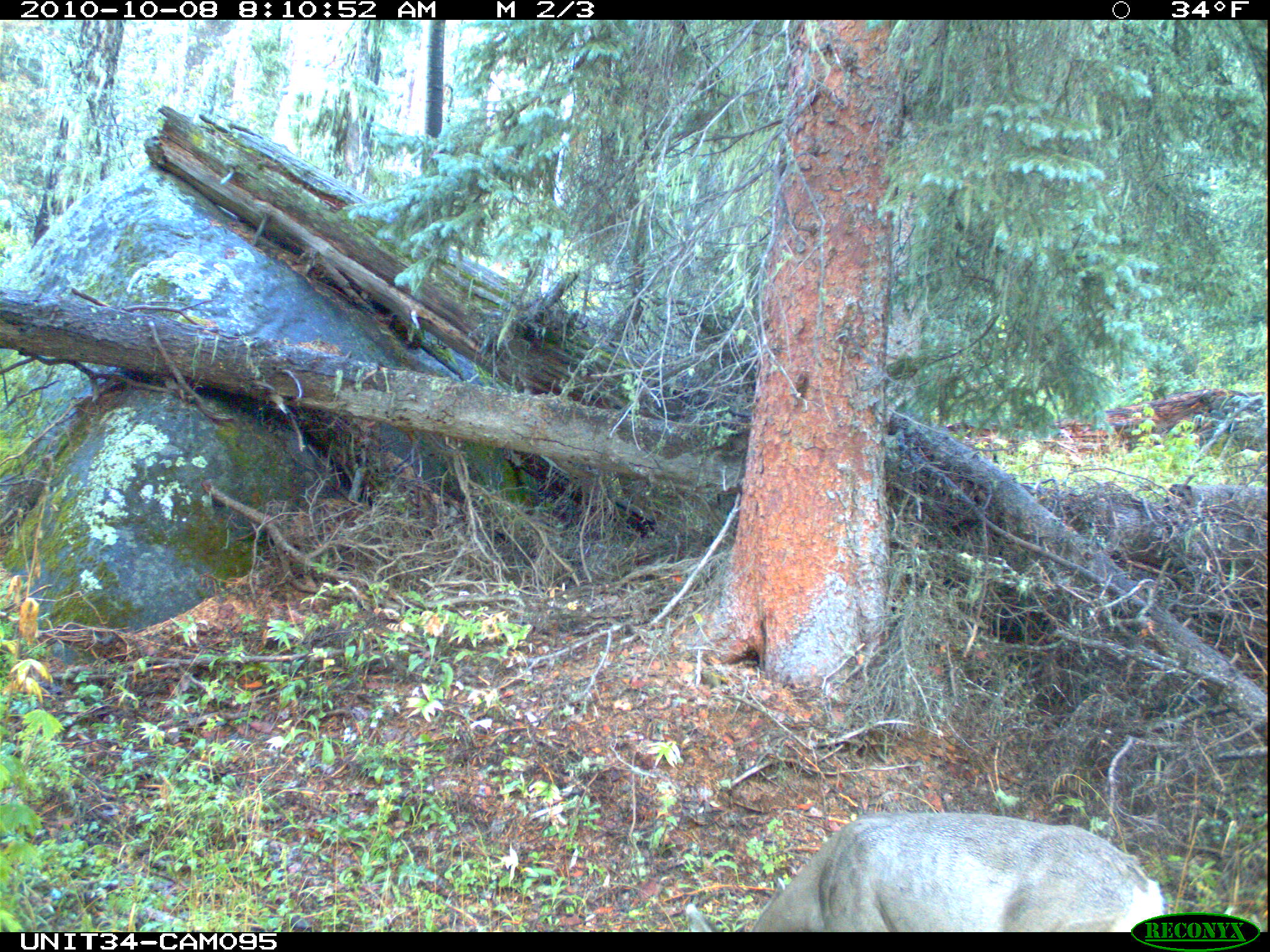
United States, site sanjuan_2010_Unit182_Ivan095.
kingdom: Animalia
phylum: Chordata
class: Mammalia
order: Artiodactyla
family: Cervidae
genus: Odocoileus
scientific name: Odocoileus hemionus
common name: mule deer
Odocoileus hemionus (mule deer).